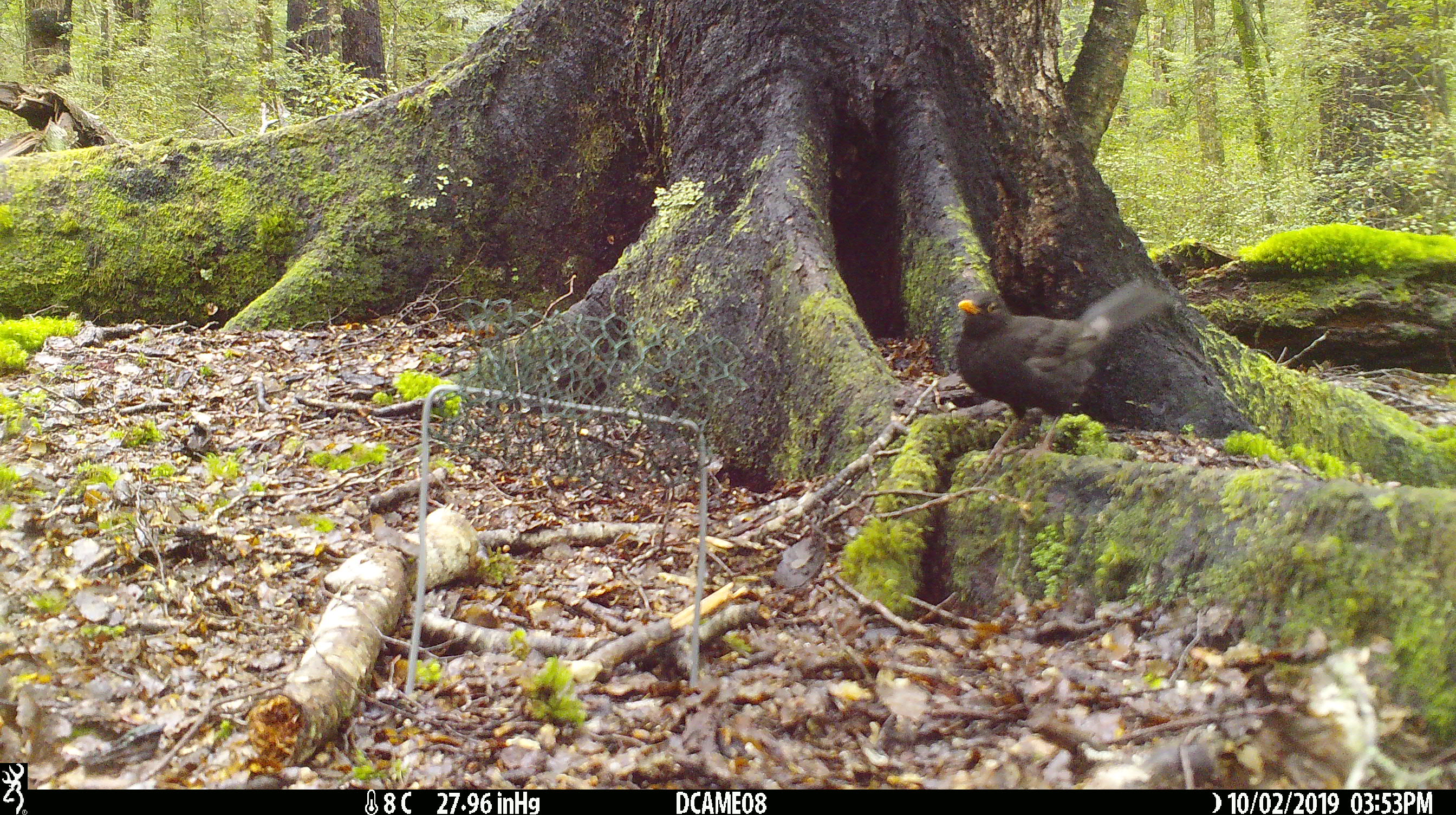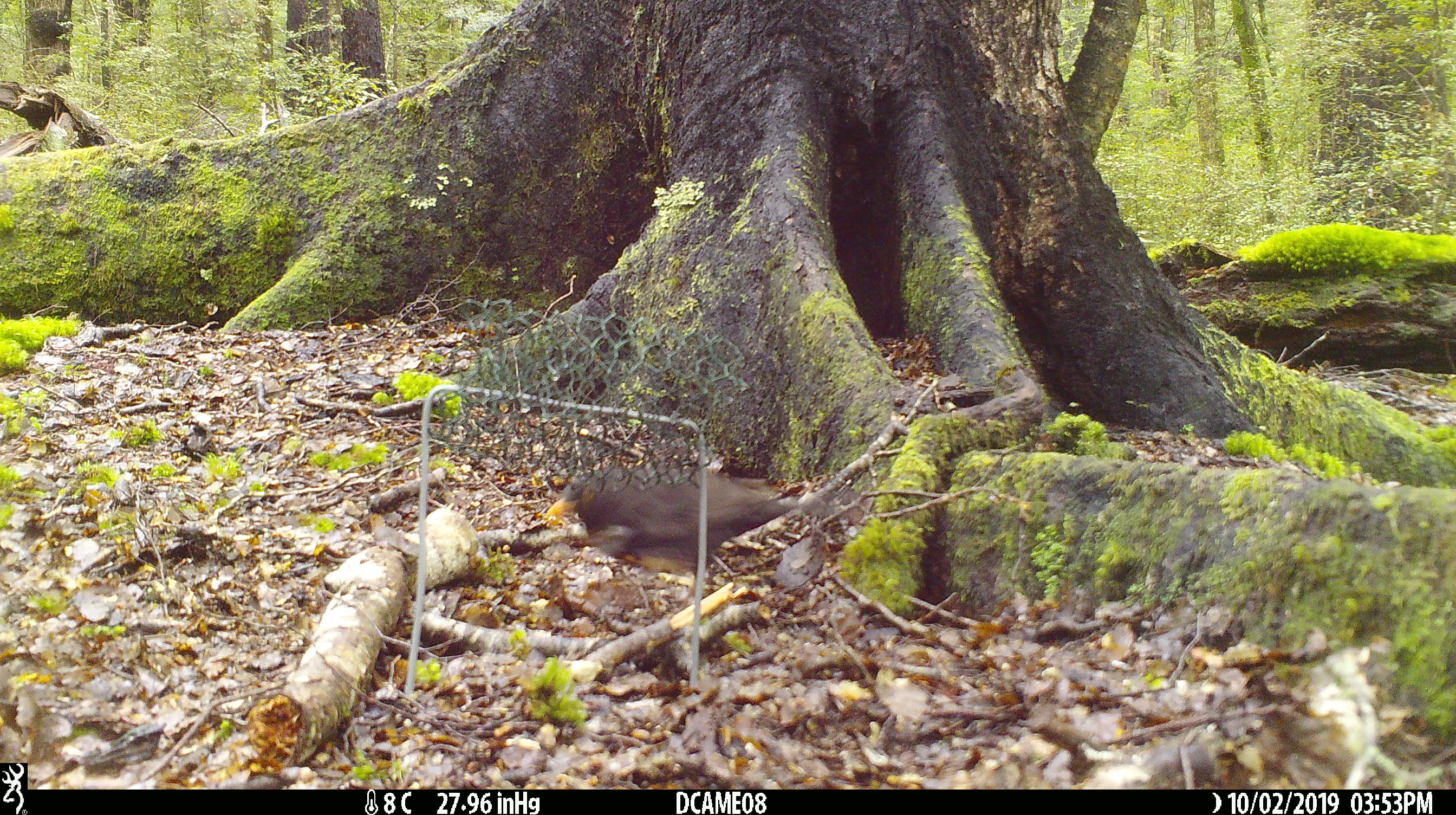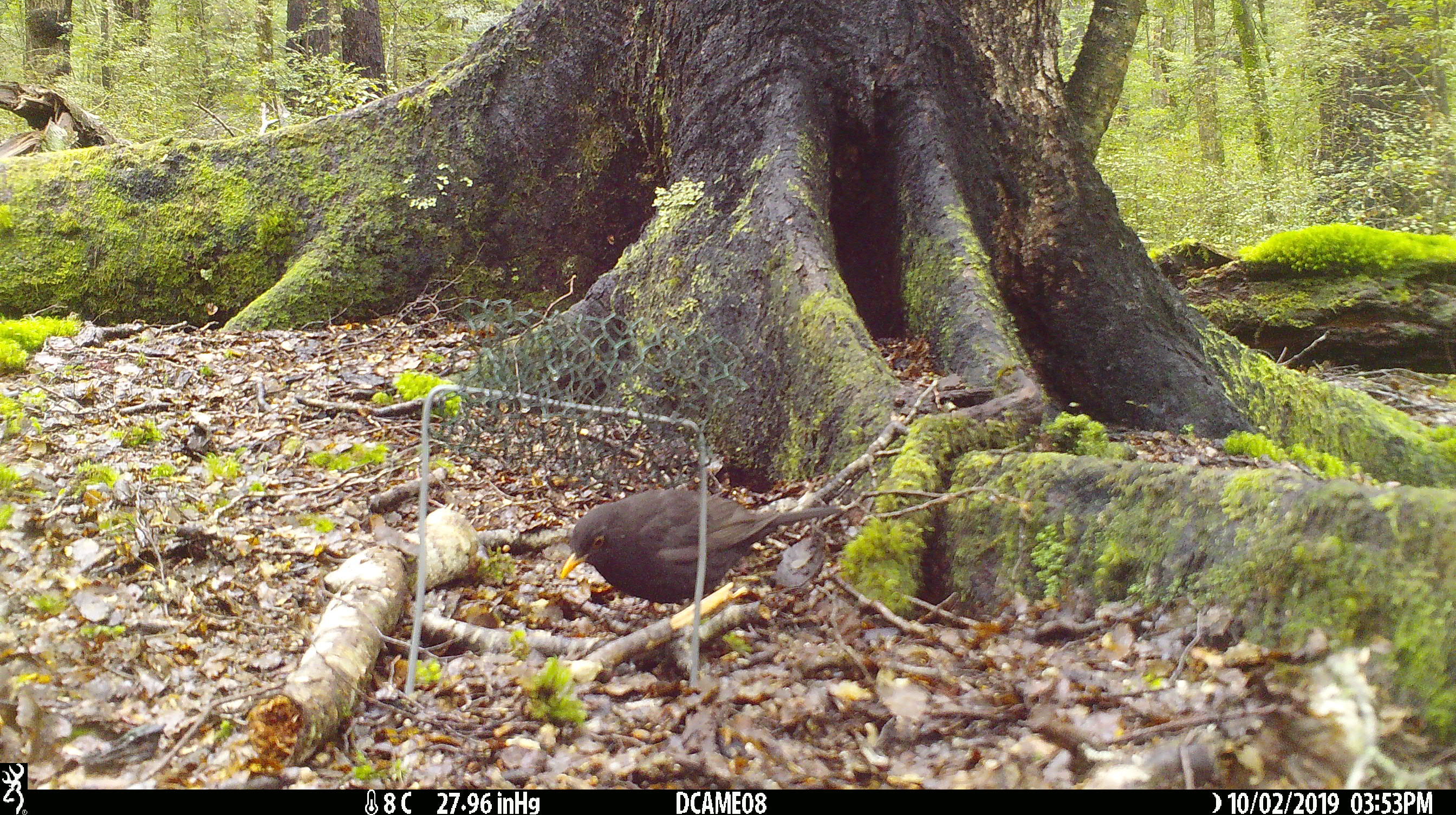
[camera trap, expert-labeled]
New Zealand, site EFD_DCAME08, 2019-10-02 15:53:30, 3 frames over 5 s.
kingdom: Animalia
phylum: Chordata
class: Aves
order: Passeriformes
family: Turdidae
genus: Turdus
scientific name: Turdus merula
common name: eurasian blackbird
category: blackbird